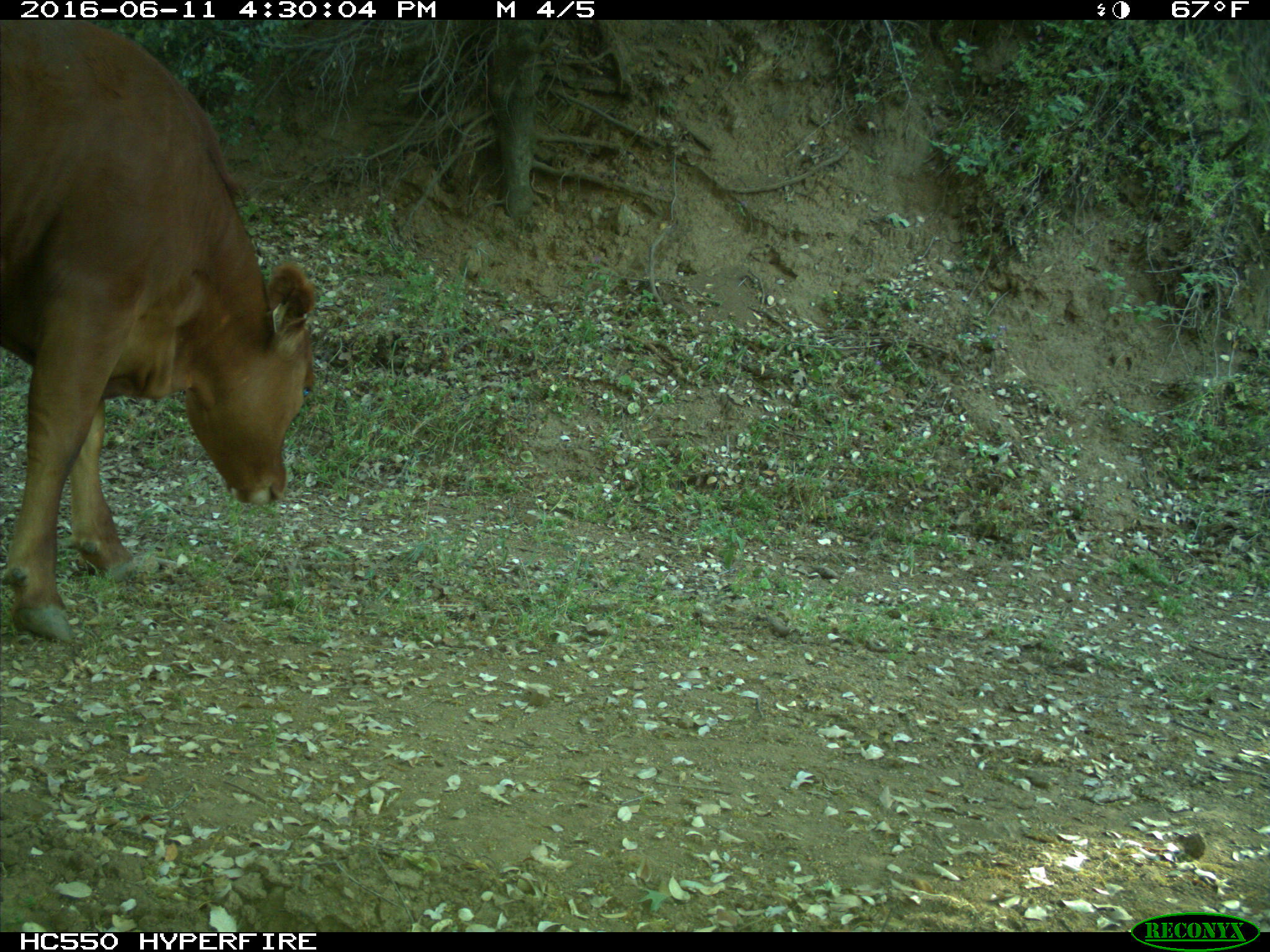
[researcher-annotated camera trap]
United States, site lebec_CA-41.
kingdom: Animalia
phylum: Chordata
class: Mammalia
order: Artiodactyla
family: Bovidae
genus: Bos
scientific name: Bos taurus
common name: domestic cow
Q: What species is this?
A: Bos taurus (domestic cow).